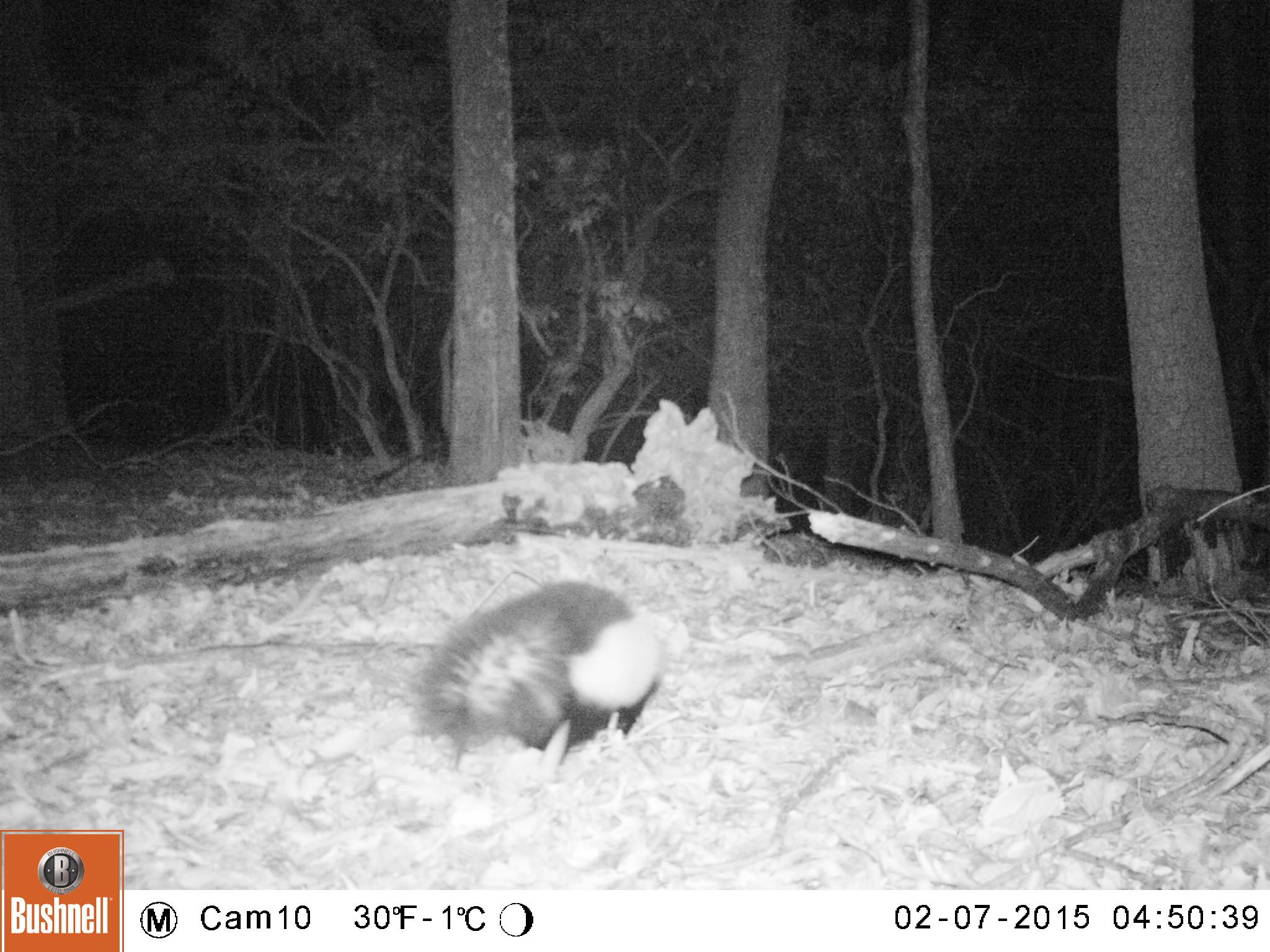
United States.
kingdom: Animalia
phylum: Chordata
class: Mammalia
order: Carnivora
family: Mephitidae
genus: Mephitis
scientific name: Mephitis mephitis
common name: striped skunk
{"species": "Striped Skunk (Mephitis mephitis)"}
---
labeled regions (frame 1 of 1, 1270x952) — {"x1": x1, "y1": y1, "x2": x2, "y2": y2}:
Striped Skunk: {"x1": 402, "y1": 576, "x2": 669, "y2": 768}